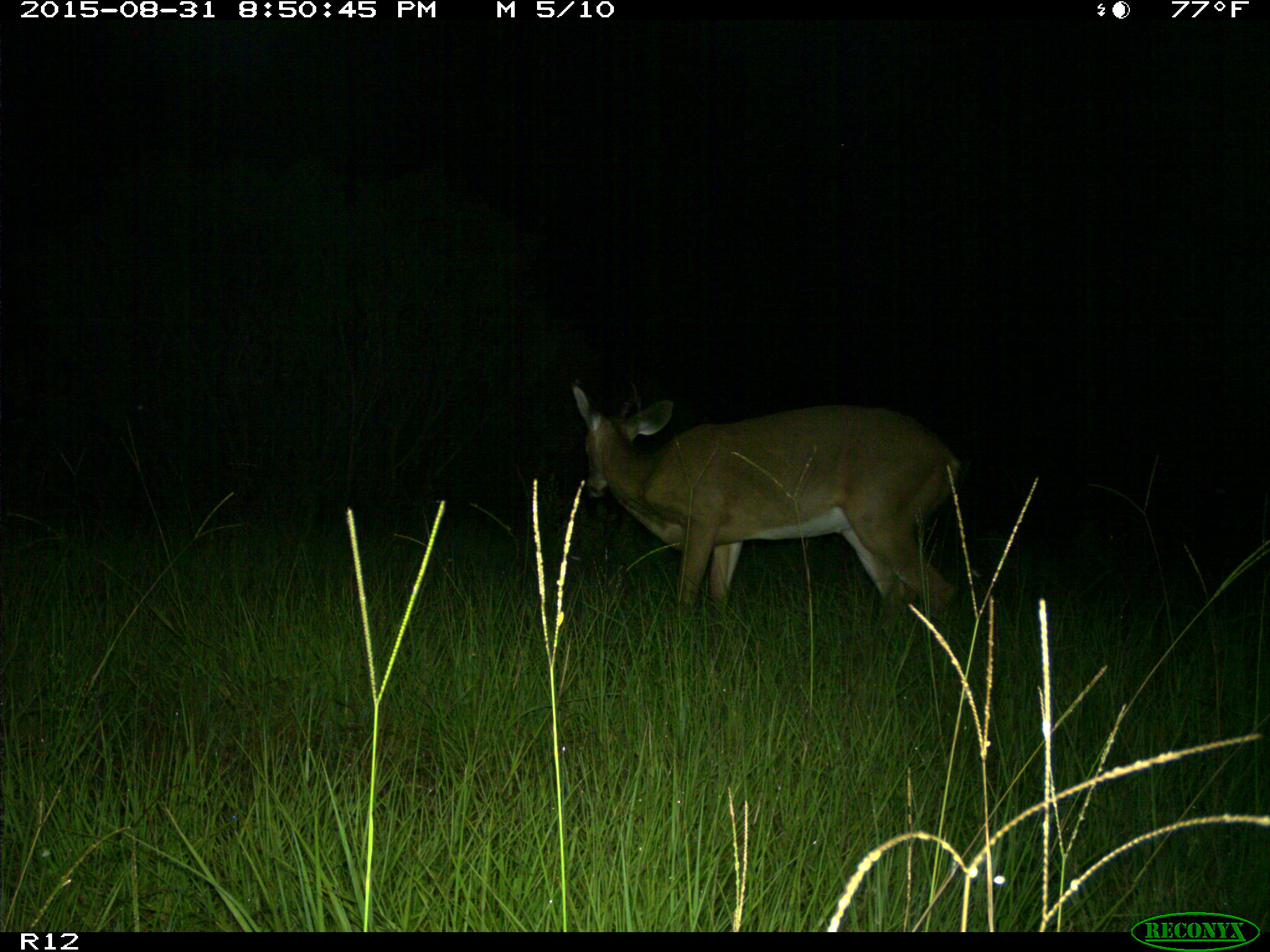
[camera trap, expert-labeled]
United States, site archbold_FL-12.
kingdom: Animalia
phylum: Chordata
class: Mammalia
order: Artiodactyla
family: Cervidae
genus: Odocoileus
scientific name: Odocoileus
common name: deer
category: unidentified deer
Unidentified deer (deer) (Odocoileus).